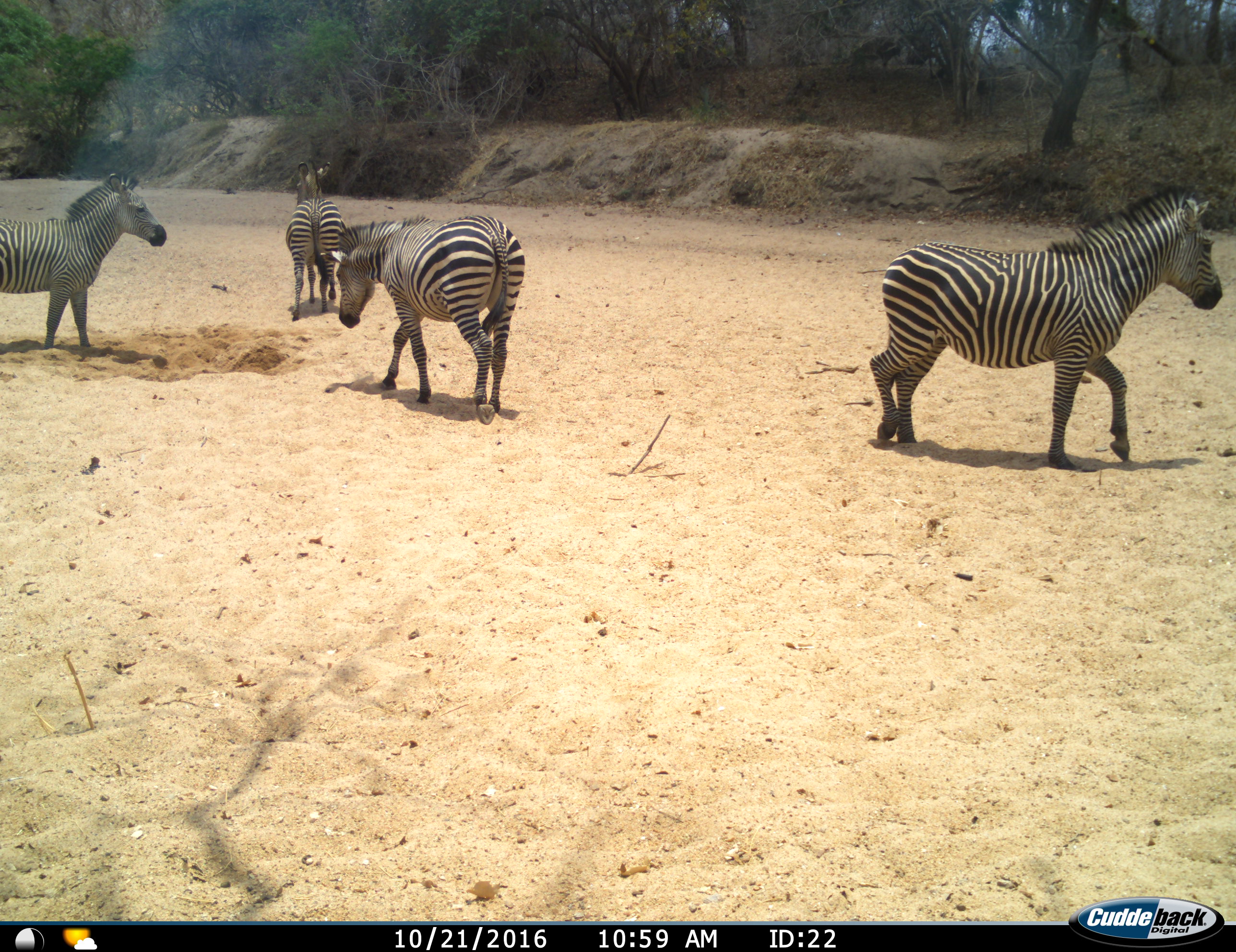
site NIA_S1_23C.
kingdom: Animalia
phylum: Chordata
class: Mammalia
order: Perissodactyla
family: Equidae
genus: Equus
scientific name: Equus quagga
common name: plains zebra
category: zebraplains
Zebraplains (plains zebra) (Equus quagga), count 4. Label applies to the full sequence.